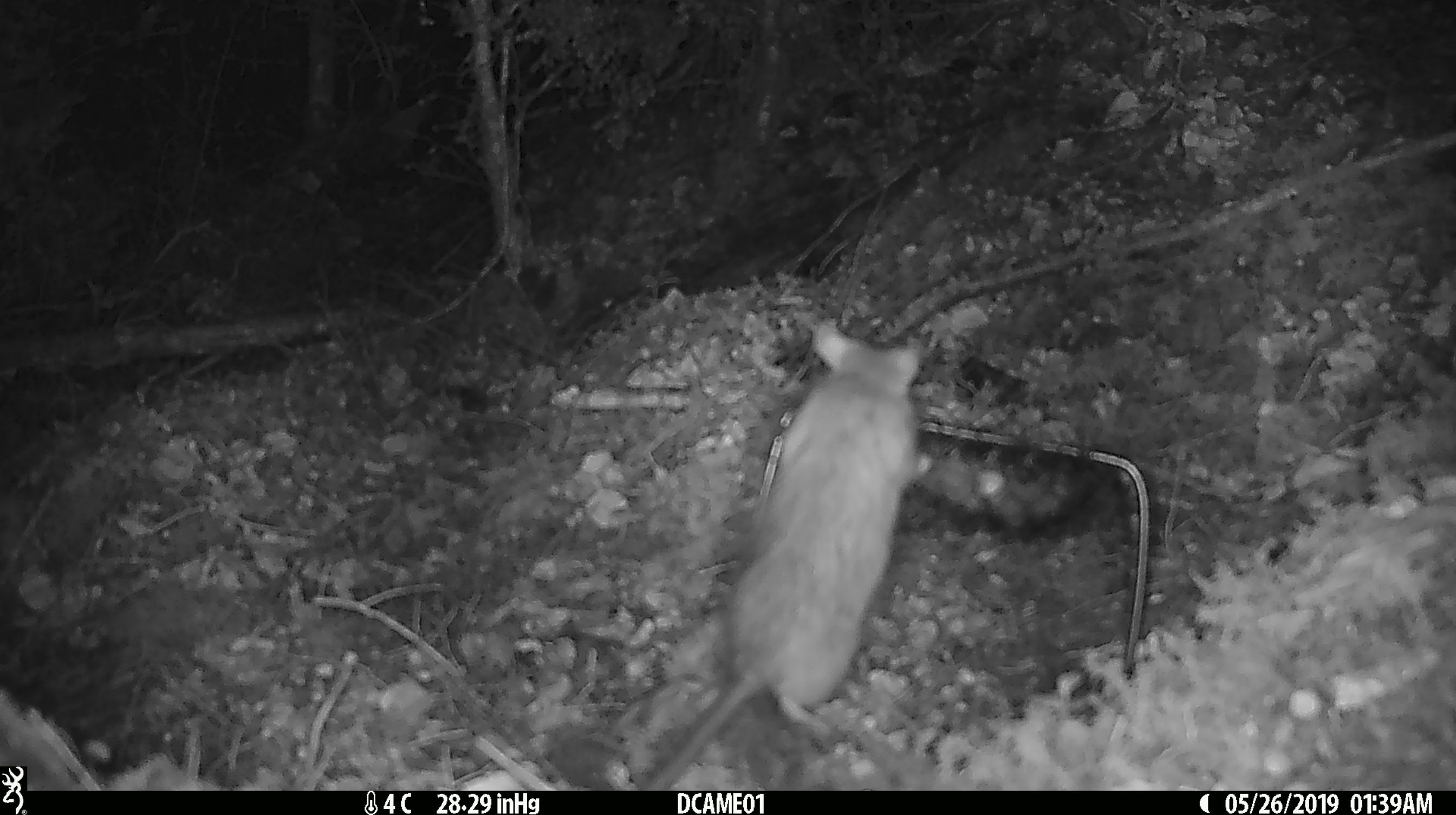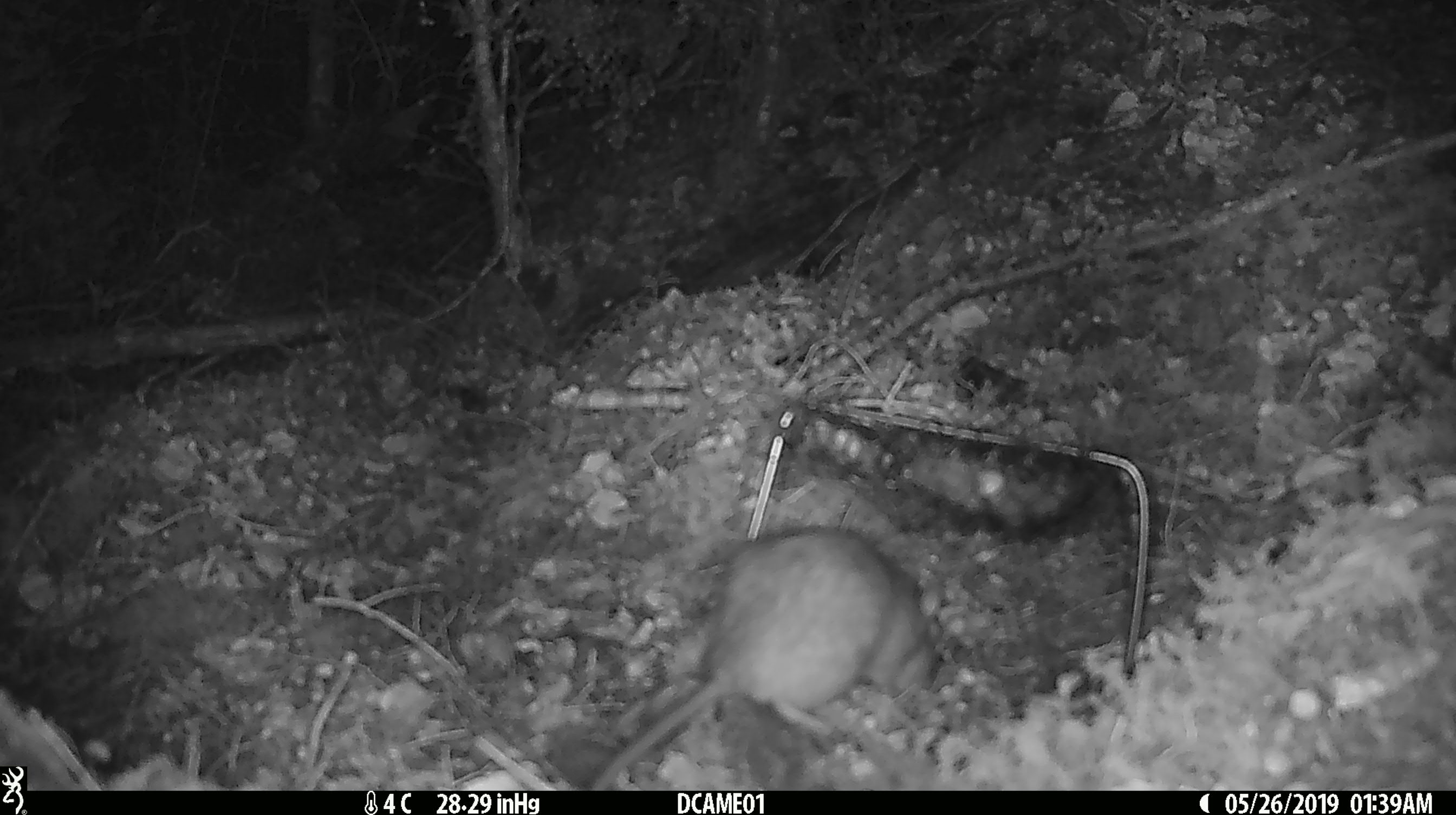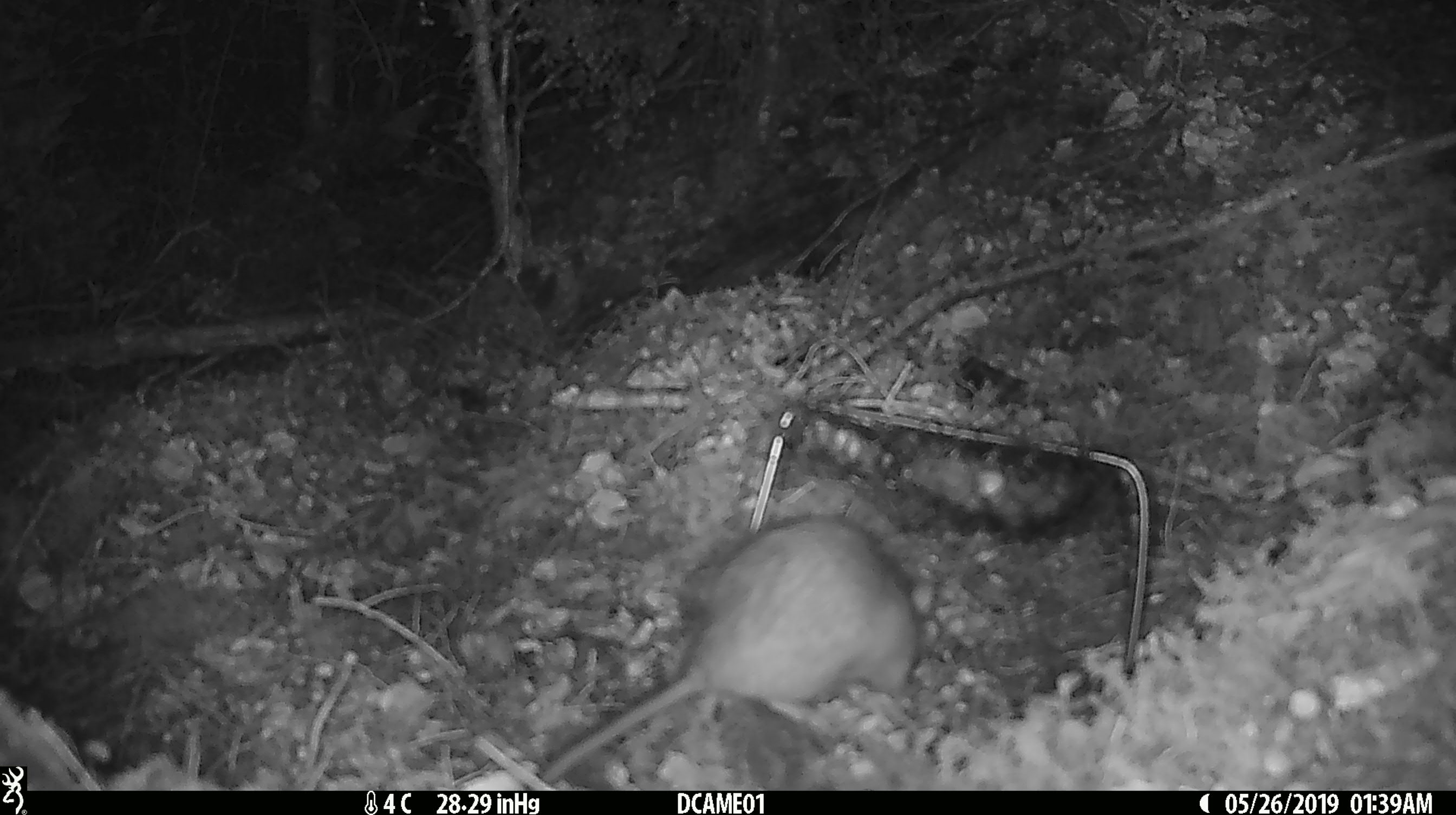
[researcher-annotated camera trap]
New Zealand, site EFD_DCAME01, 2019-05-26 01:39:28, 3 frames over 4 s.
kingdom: Animalia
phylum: Chordata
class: Mammalia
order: Rodentia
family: Muridae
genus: Rattus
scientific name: Rattus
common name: rat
Rat (Rattus).